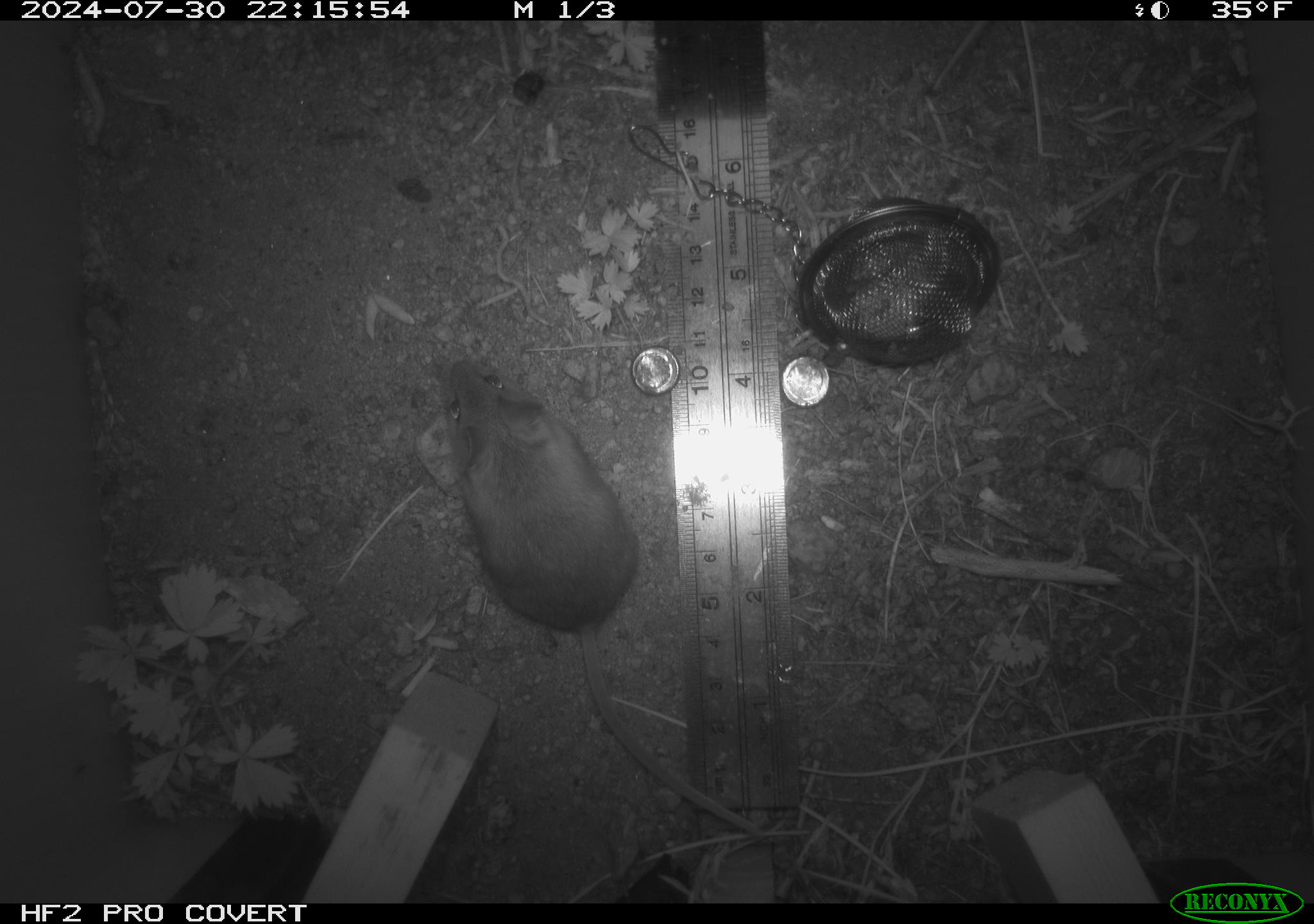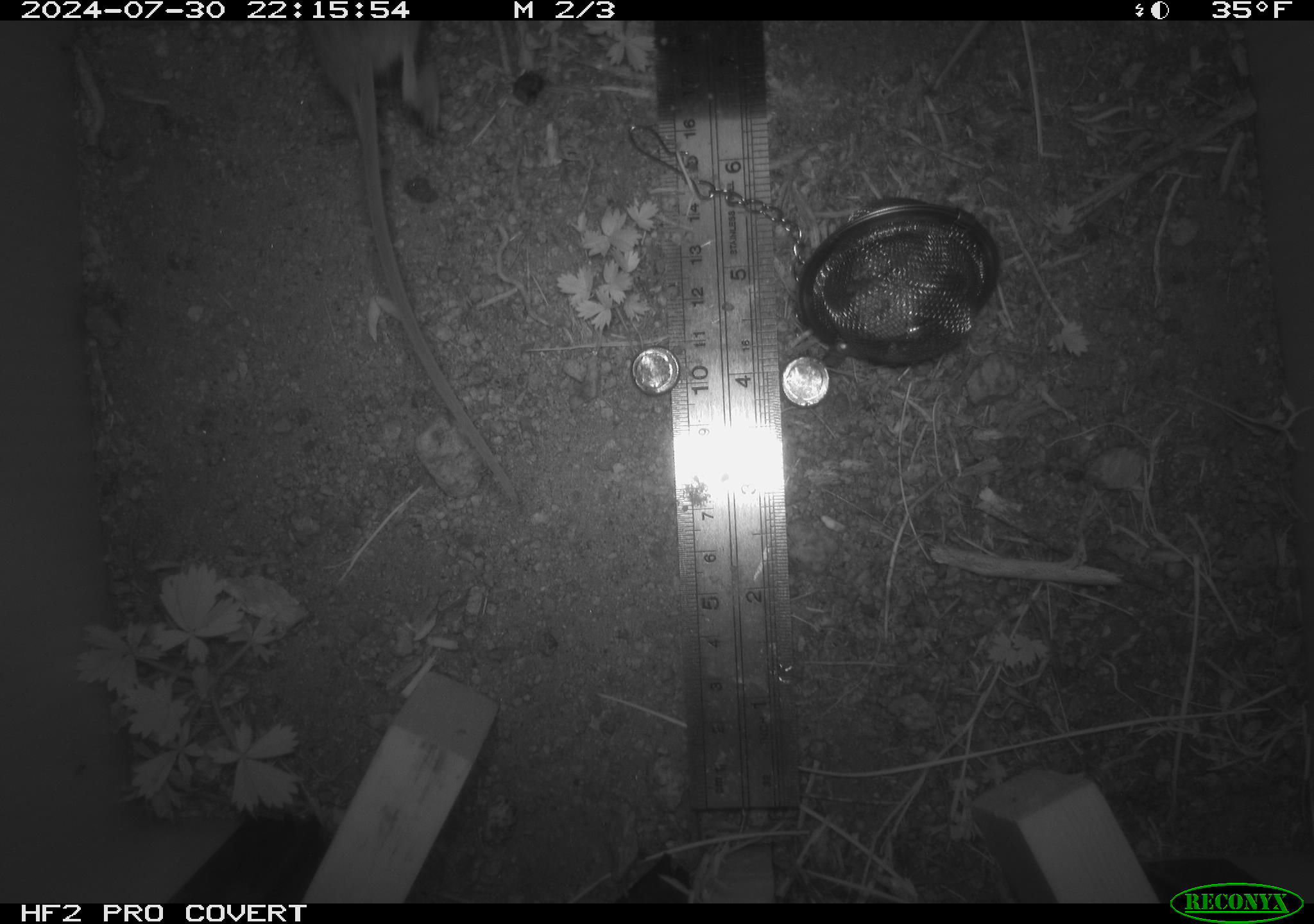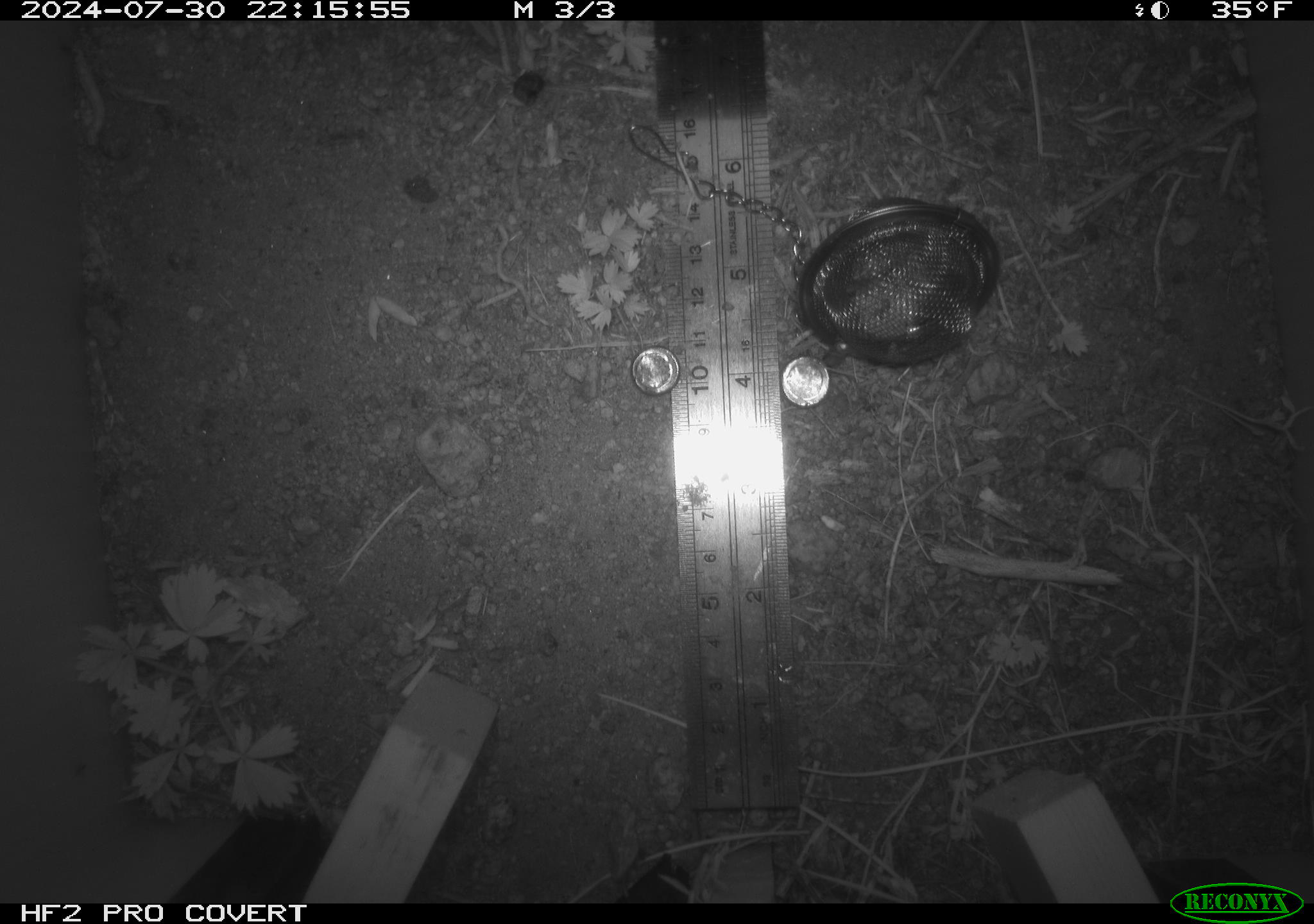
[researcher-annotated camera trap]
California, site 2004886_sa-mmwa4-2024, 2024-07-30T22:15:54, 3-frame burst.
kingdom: Animalia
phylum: Chordata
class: Mammalia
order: Rodentia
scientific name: Rodentia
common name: mouse species